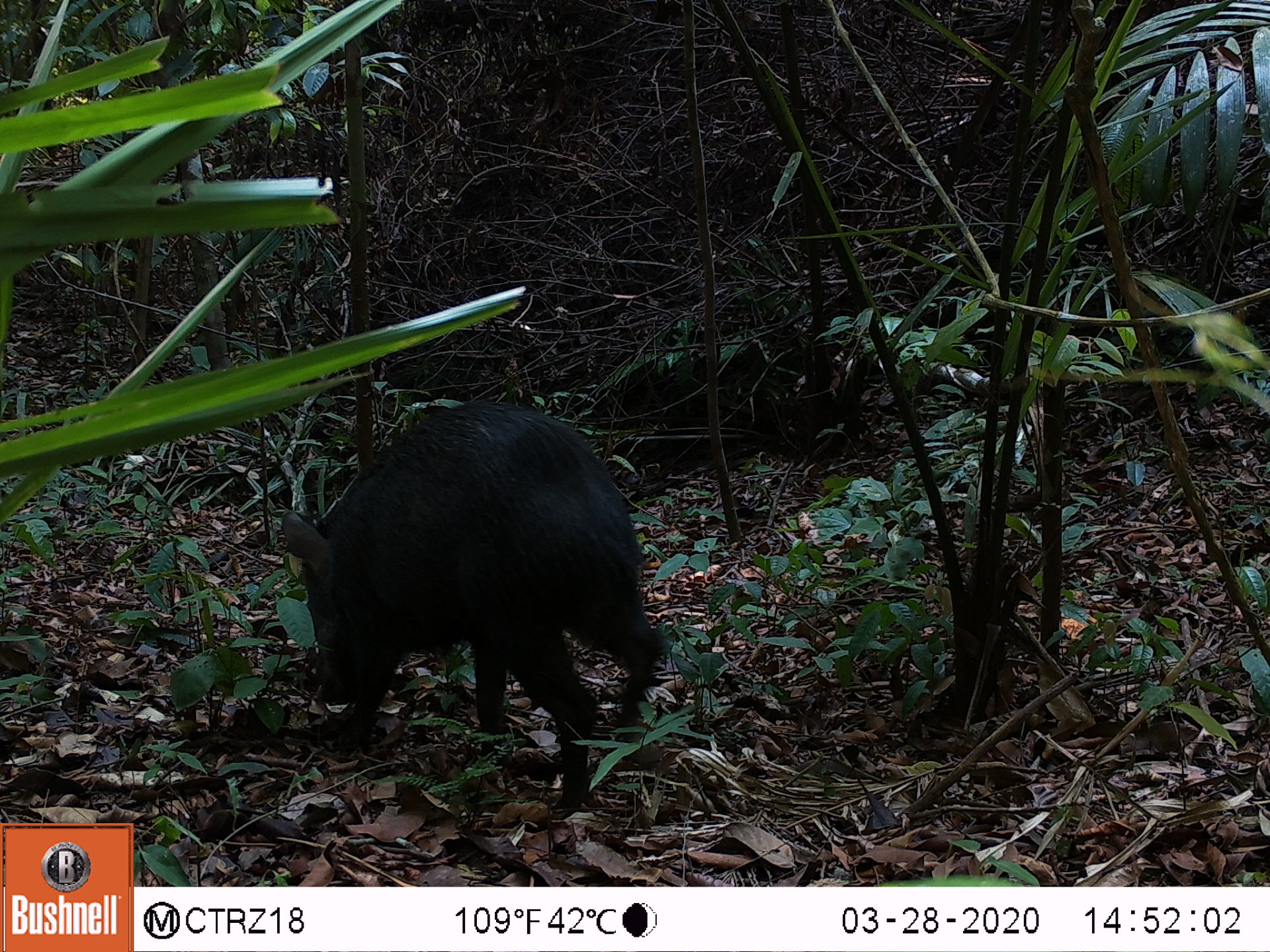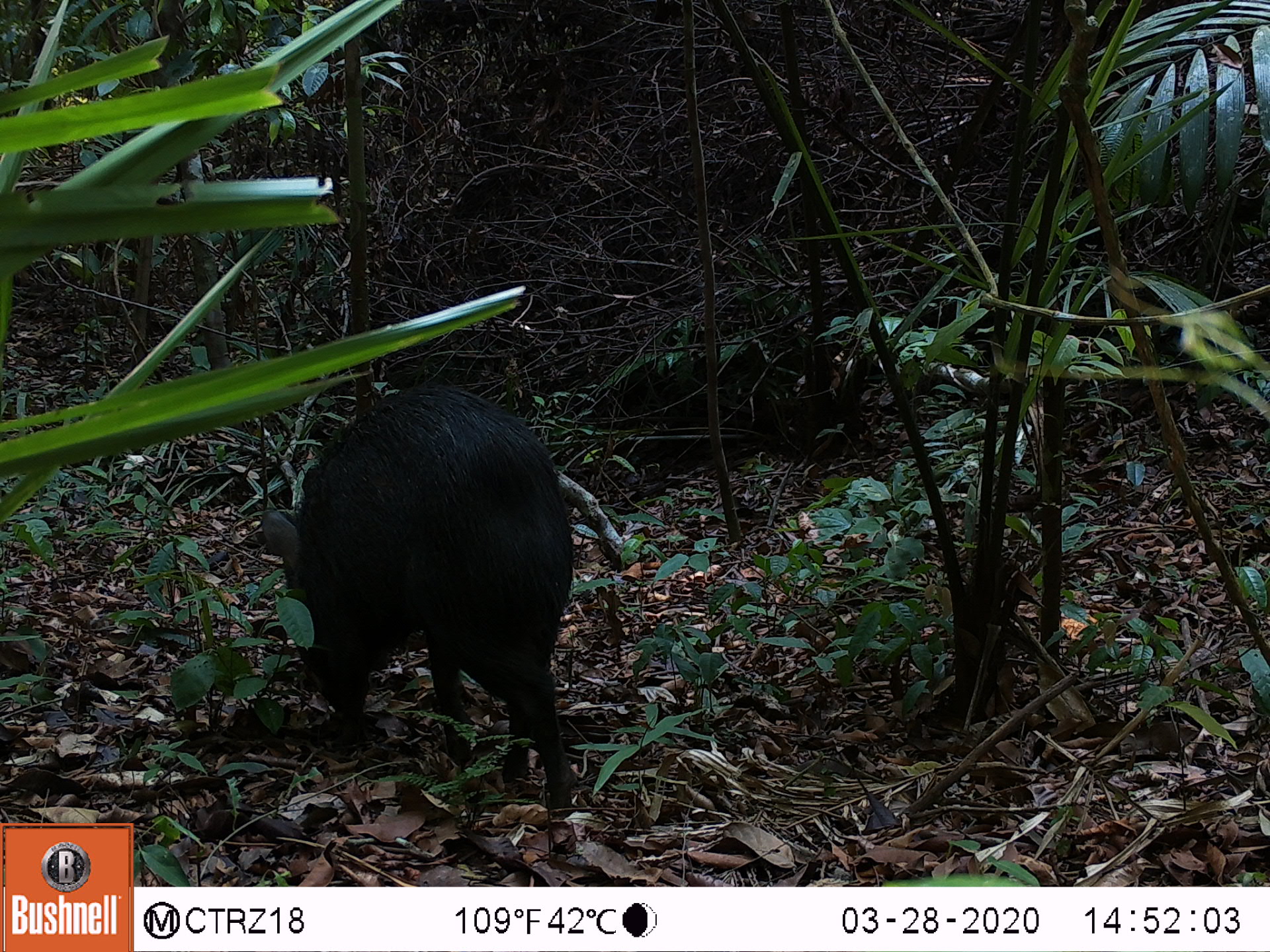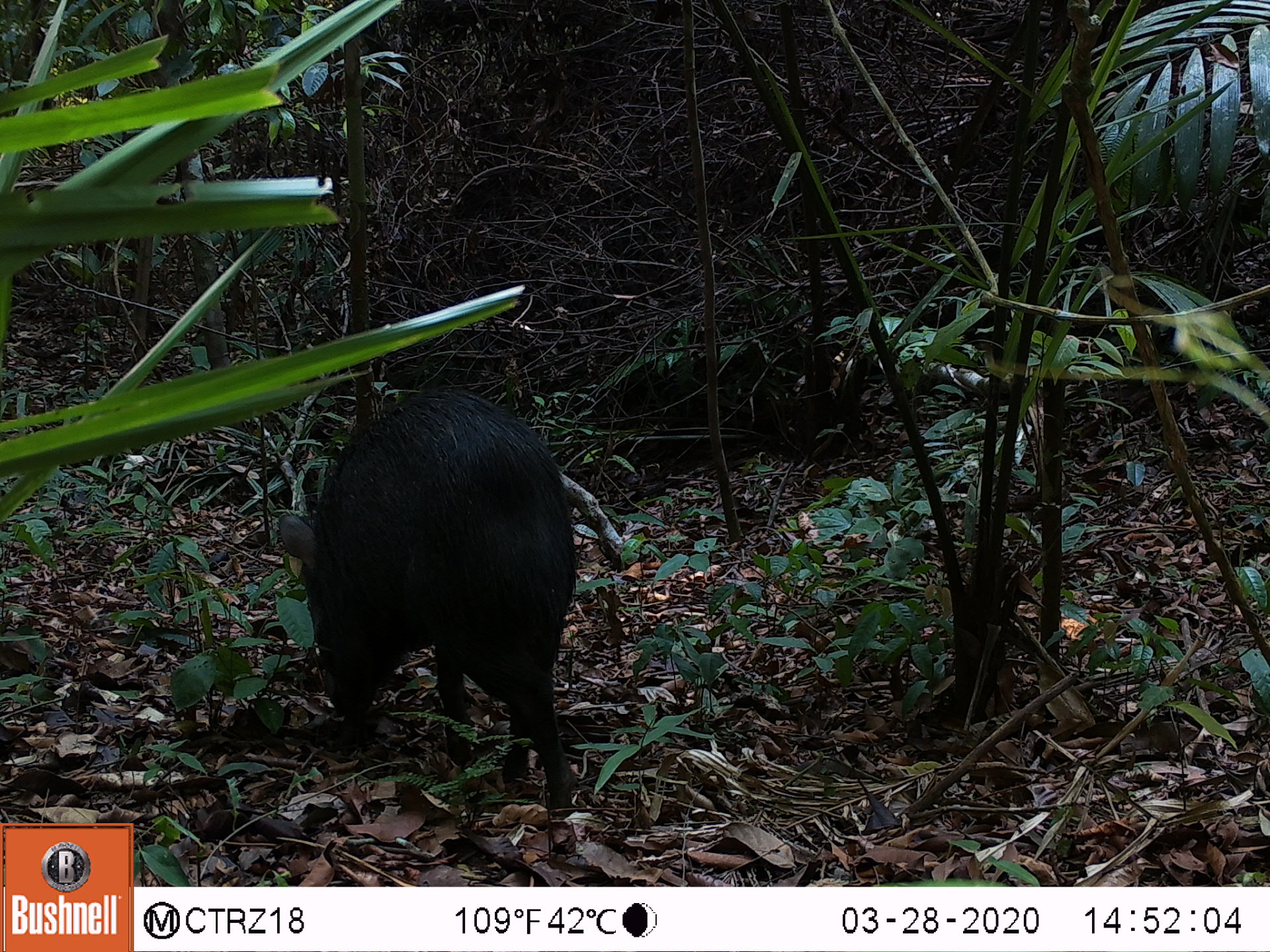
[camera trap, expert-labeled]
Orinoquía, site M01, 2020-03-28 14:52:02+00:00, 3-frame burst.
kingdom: Animalia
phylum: Chordata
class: Mammalia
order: Artiodactyla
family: Tayassuidae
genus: Pecari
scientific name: Pecari tajacu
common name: collared peccary